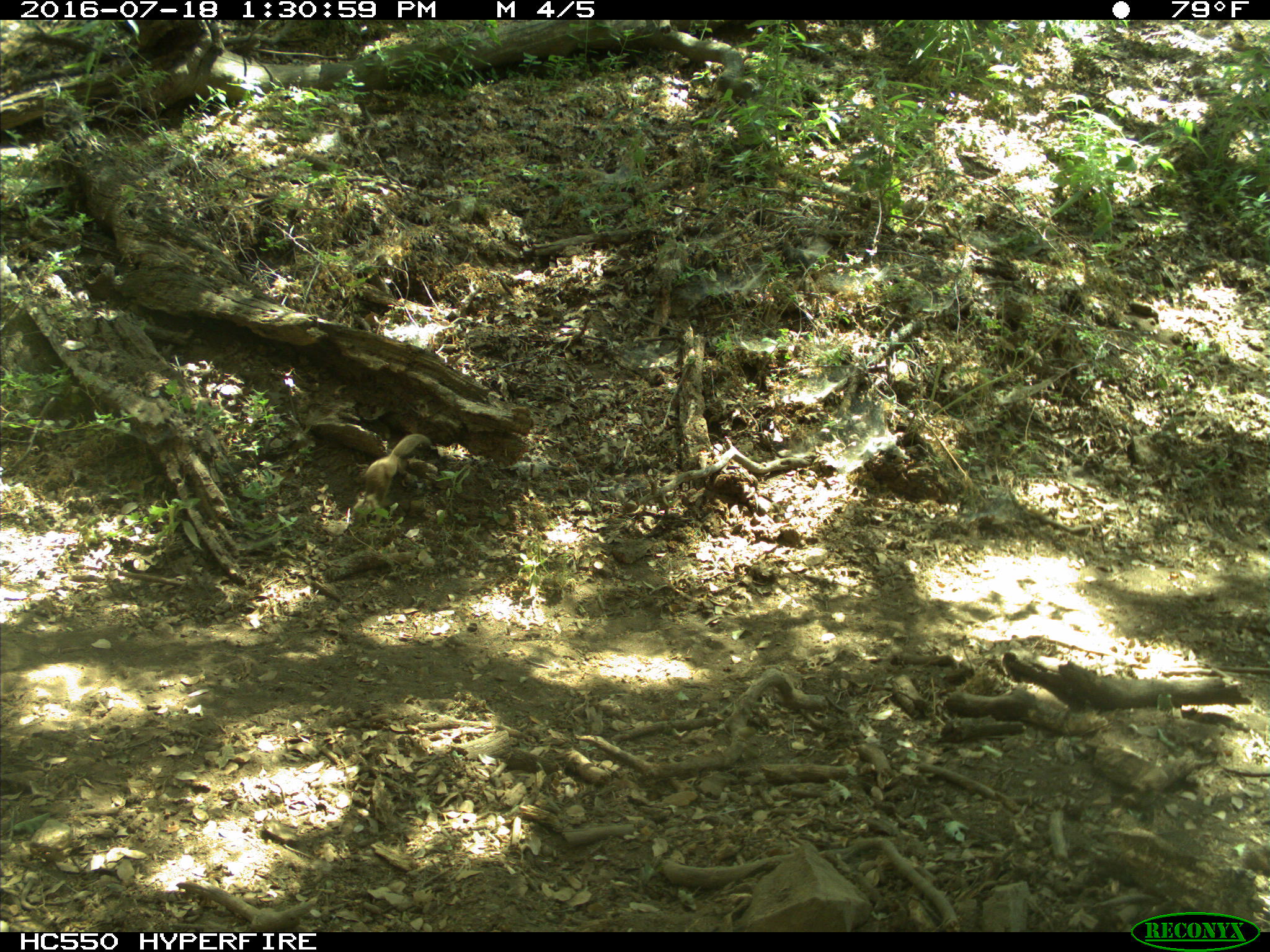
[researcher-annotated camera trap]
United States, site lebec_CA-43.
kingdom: Animalia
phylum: Chordata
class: Mammalia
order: Rodentia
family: Sciuridae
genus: Otospermophilus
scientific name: Otospermophilus beecheyi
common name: california ground squirrel